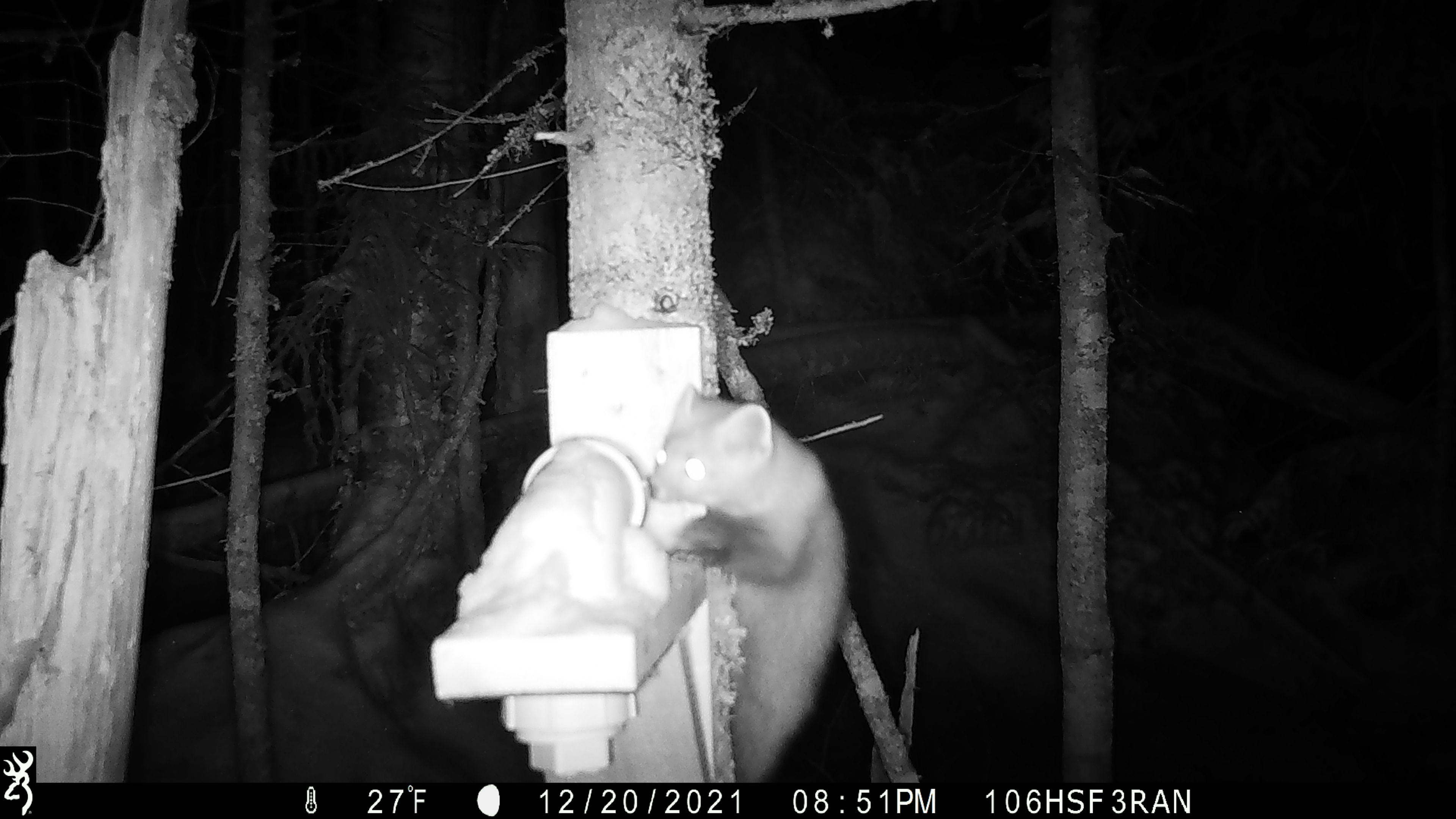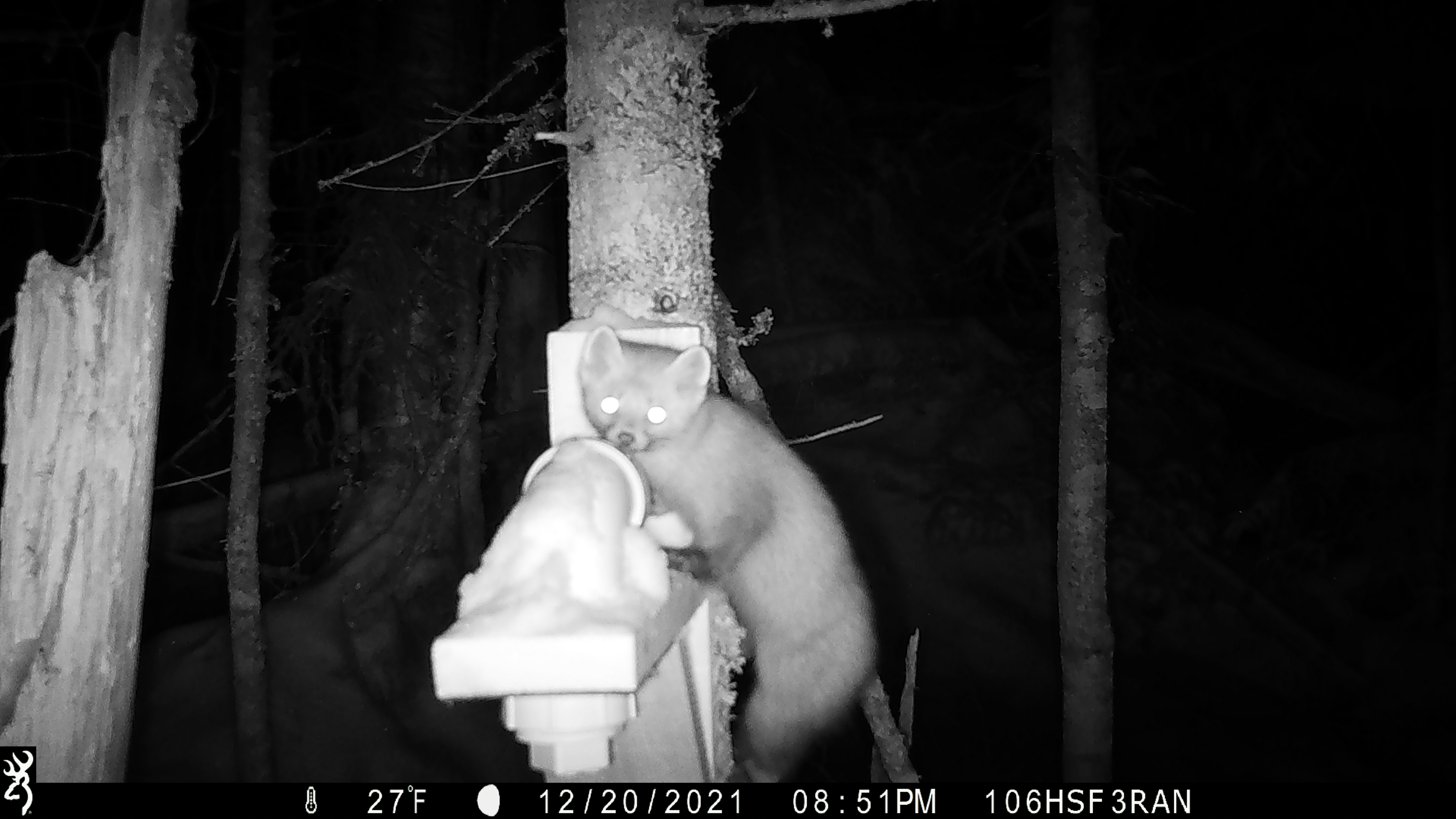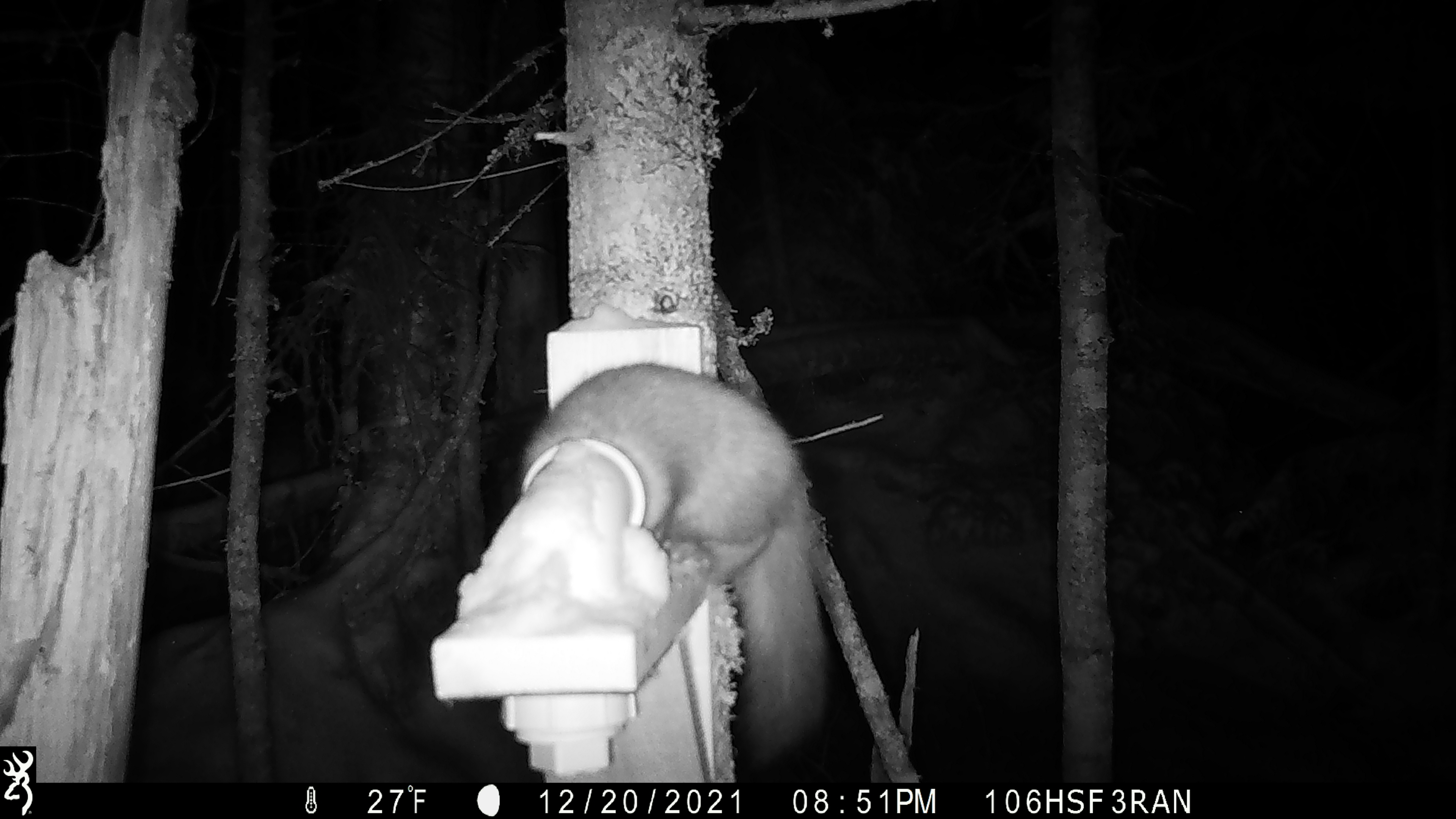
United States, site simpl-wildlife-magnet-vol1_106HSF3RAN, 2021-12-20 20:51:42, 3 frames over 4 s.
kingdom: Animalia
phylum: Chordata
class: Mammalia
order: Carnivora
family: Mustelidae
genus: Martes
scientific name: Martes americana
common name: american marten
American marten (Martes americana).